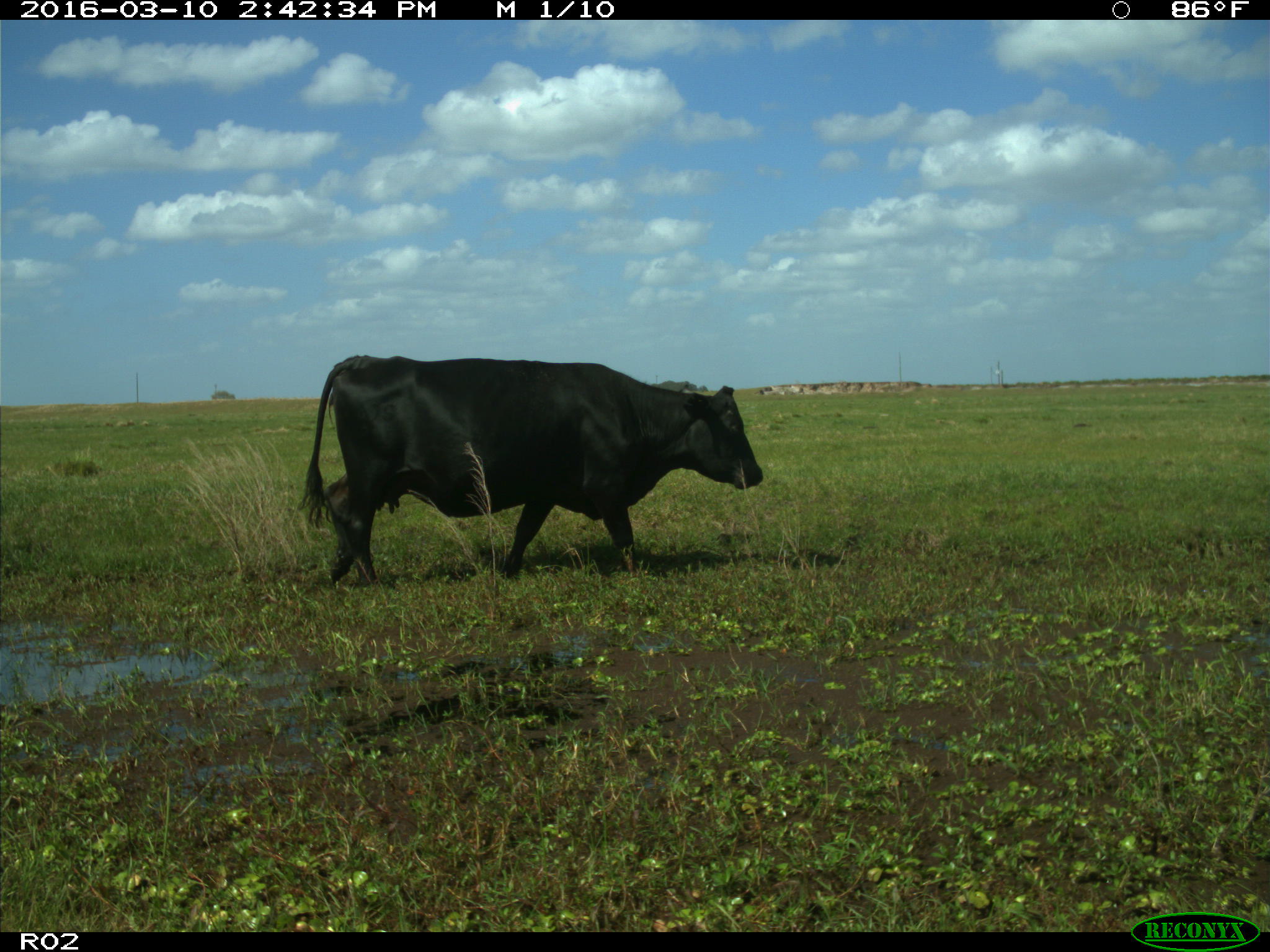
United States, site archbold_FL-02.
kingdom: Animalia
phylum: Chordata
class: Mammalia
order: Artiodactyla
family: Bovidae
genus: Bos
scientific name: Bos taurus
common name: domestic cow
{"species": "Bos taurus (domestic cow)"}